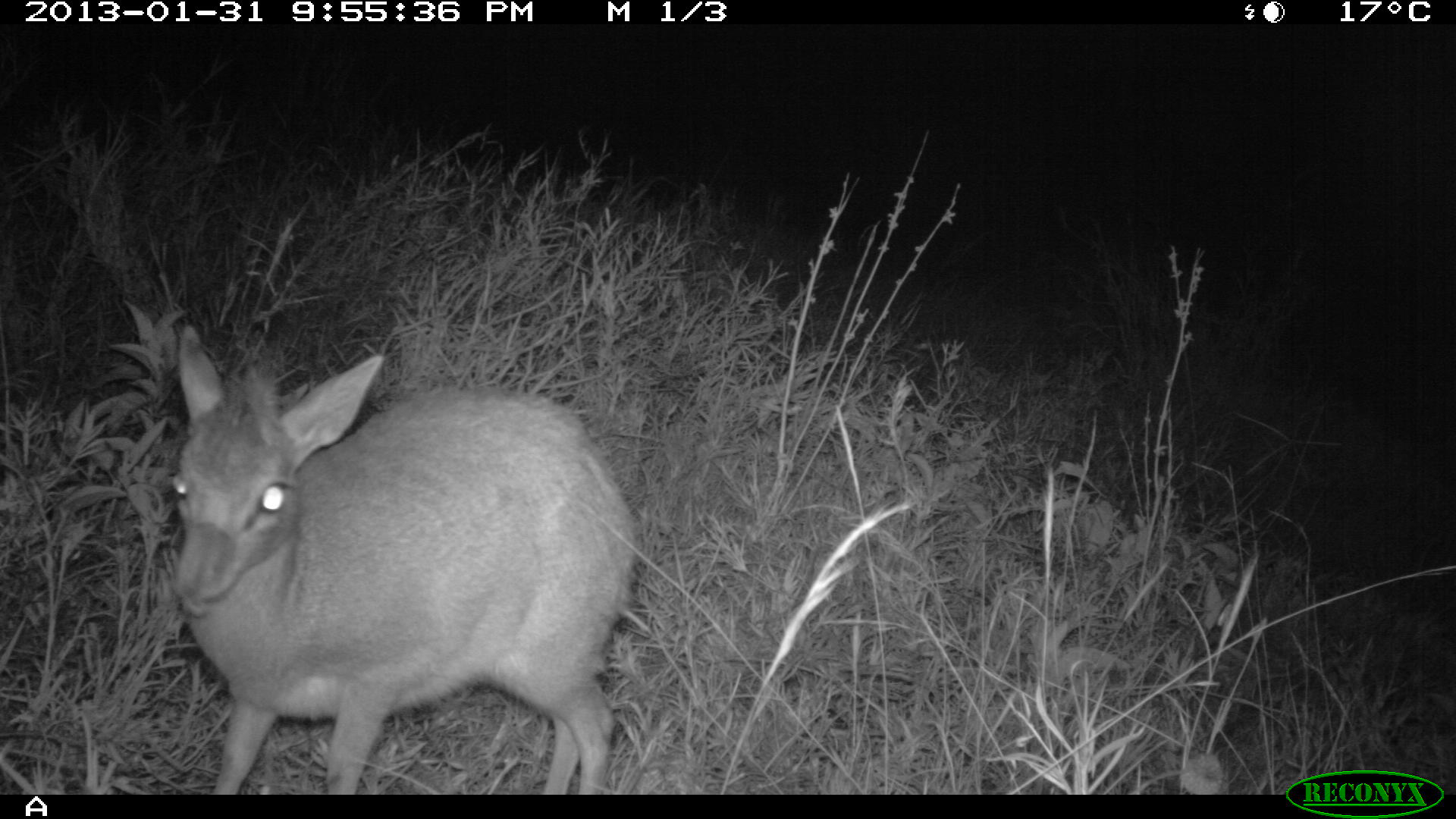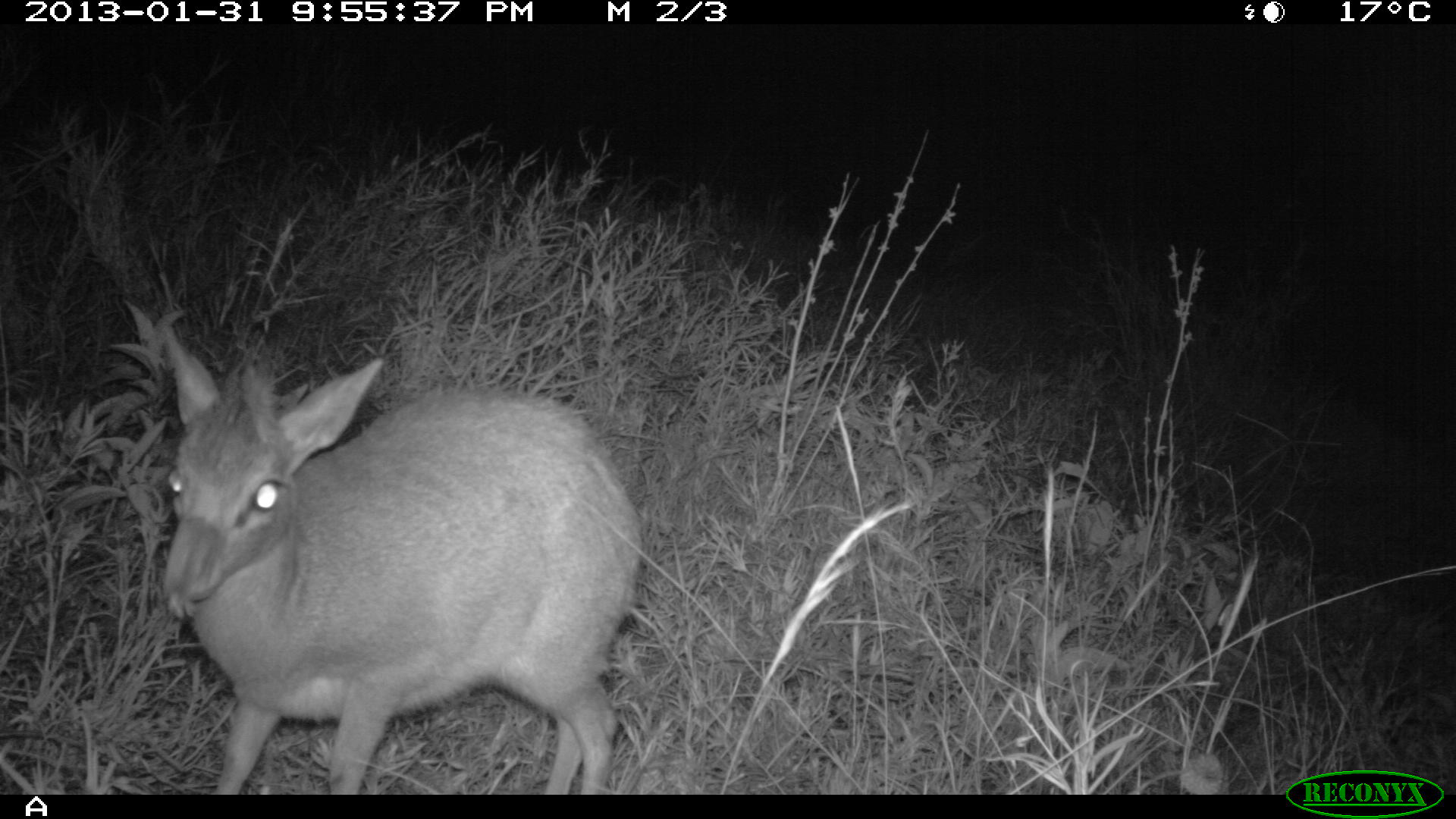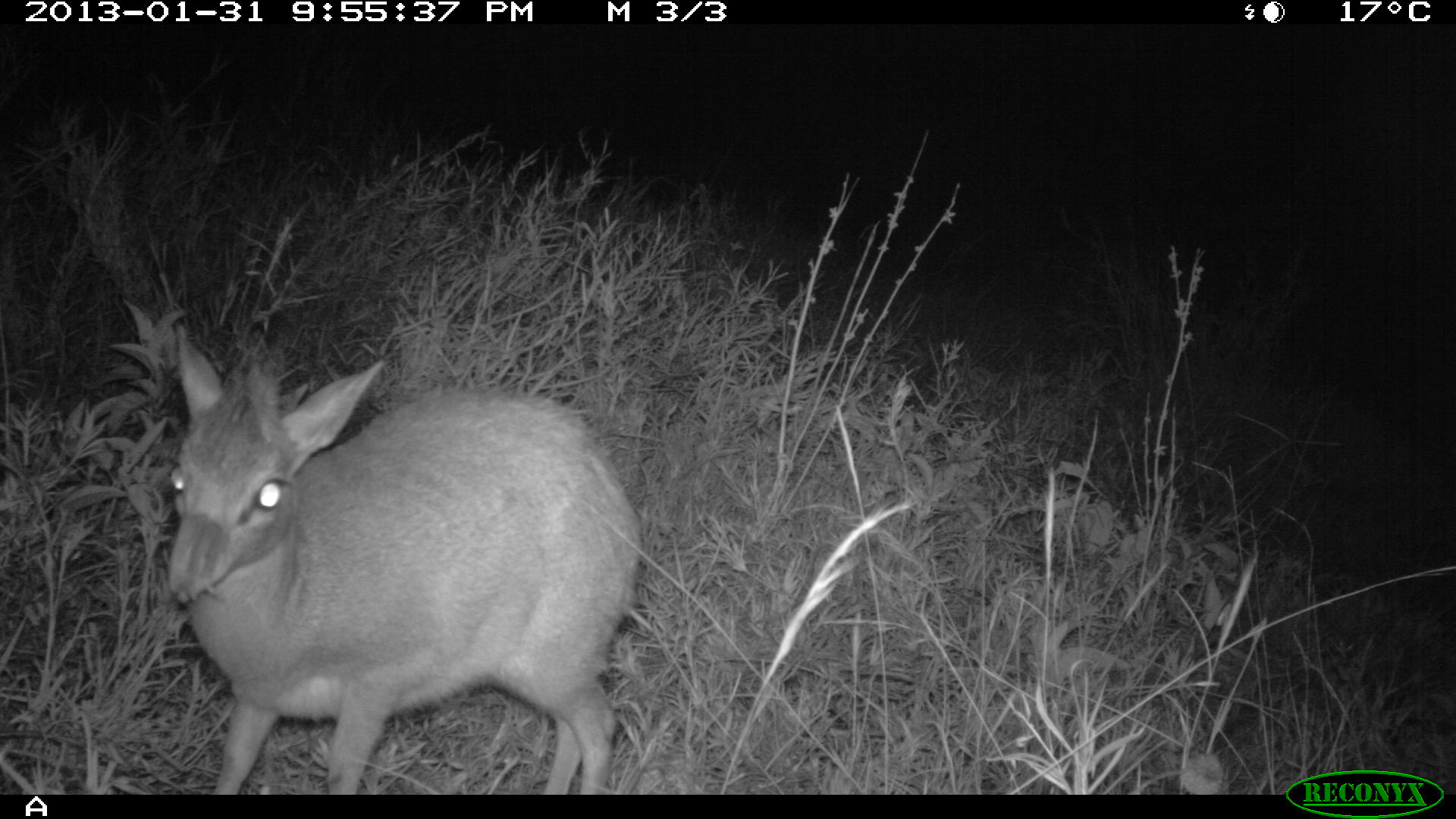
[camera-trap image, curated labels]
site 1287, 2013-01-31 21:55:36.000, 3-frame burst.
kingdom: Animalia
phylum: Chordata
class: Mammalia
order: Artiodactyla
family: Bovidae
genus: Madoqua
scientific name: Madoqua guentheri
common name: günther's dik-dik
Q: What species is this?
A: Madoqua guentheri (günther's dik-dik).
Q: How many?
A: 1.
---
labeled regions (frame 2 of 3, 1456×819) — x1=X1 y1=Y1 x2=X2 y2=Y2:
madoqua guentheri: x1=154 y1=323 x2=641 y2=789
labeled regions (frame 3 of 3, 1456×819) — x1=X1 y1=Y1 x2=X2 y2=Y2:
madoqua guentheri: x1=161 y1=321 x2=639 y2=795